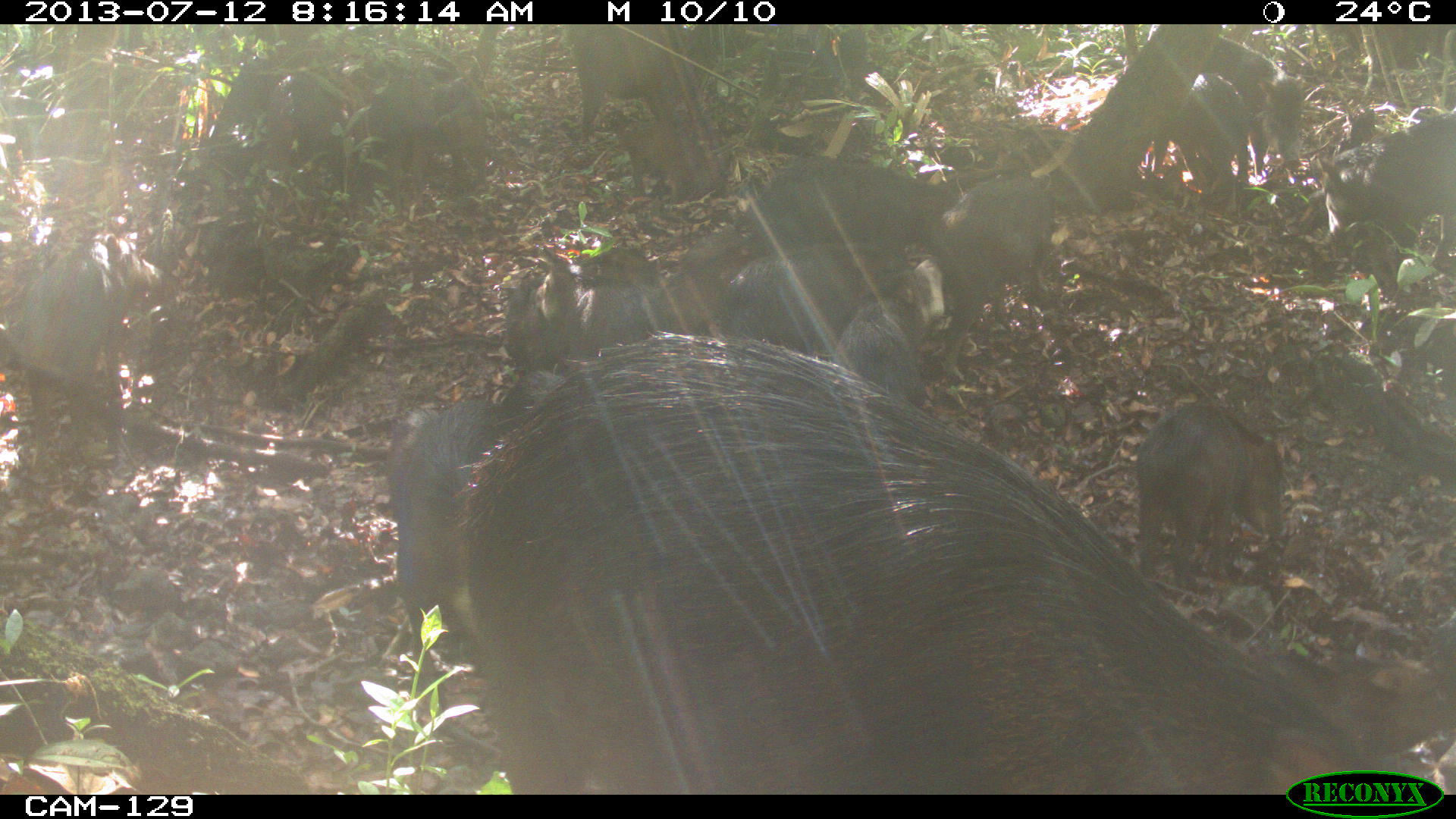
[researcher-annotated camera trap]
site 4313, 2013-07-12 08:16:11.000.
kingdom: Animalia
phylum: Chordata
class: Mammalia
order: Artiodactyla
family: Tayassuidae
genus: Tayassu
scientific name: Tayassu pecari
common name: white-lipped peccary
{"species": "Tayassu pecari (white-lipped peccary)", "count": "20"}